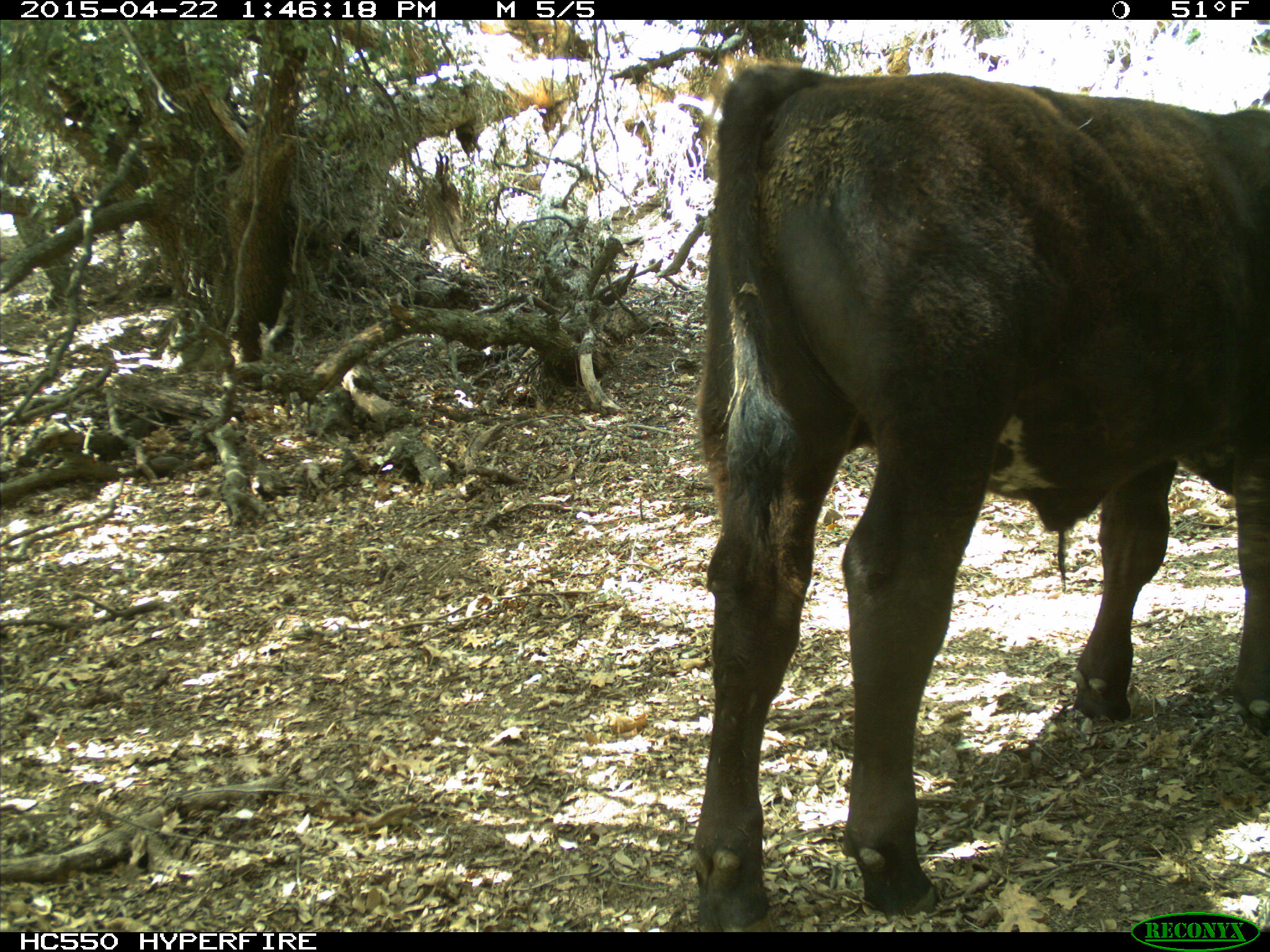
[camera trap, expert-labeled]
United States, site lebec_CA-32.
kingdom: Animalia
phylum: Chordata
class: Mammalia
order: Artiodactyla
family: Bovidae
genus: Bos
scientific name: Bos taurus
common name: domestic cow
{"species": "Bos taurus (domestic cow)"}